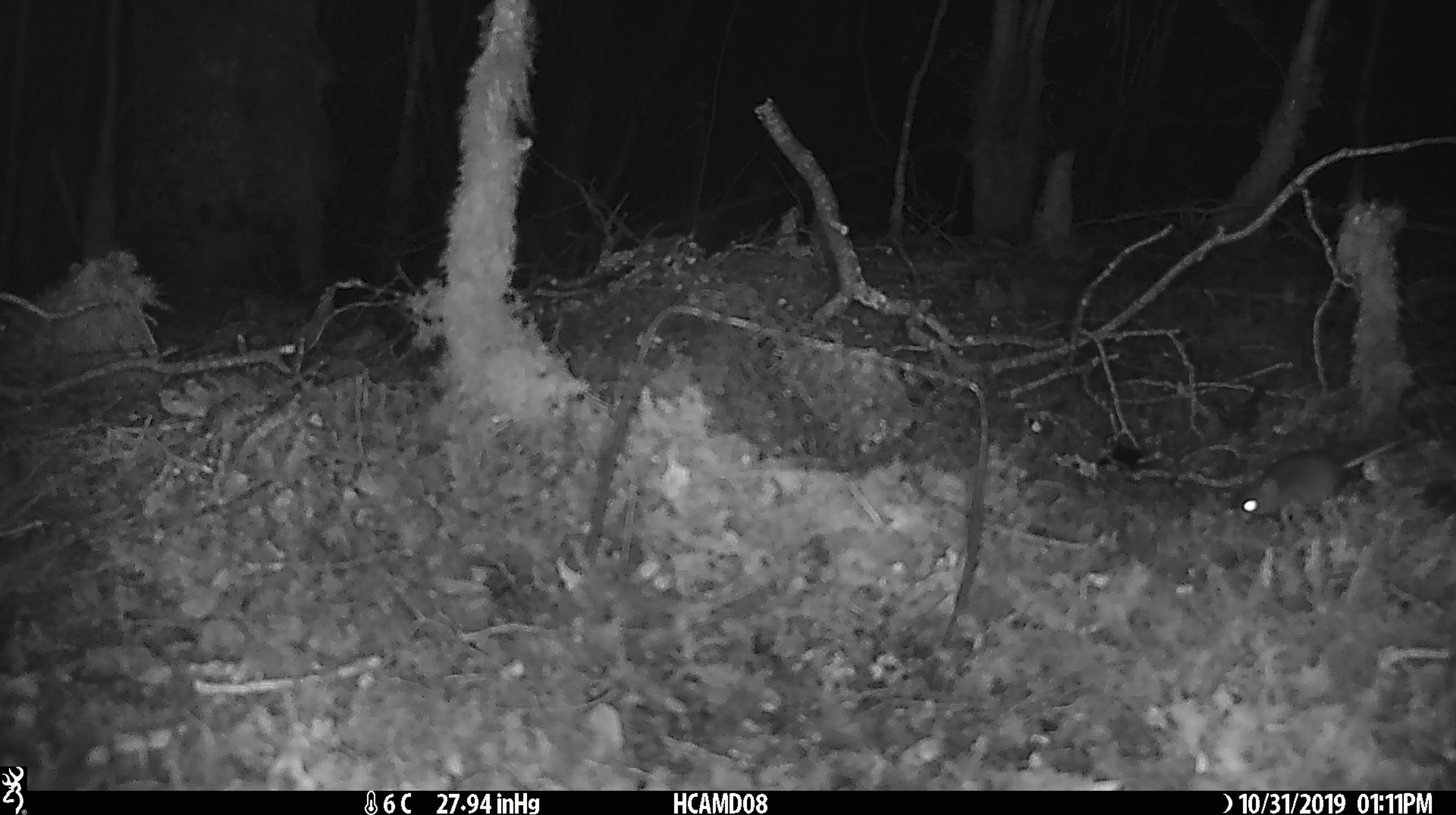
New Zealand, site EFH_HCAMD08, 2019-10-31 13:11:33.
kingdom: Animalia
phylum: Chordata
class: Mammalia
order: Rodentia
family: Muridae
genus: Mus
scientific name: Mus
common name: mouse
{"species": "mouse (Mus)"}